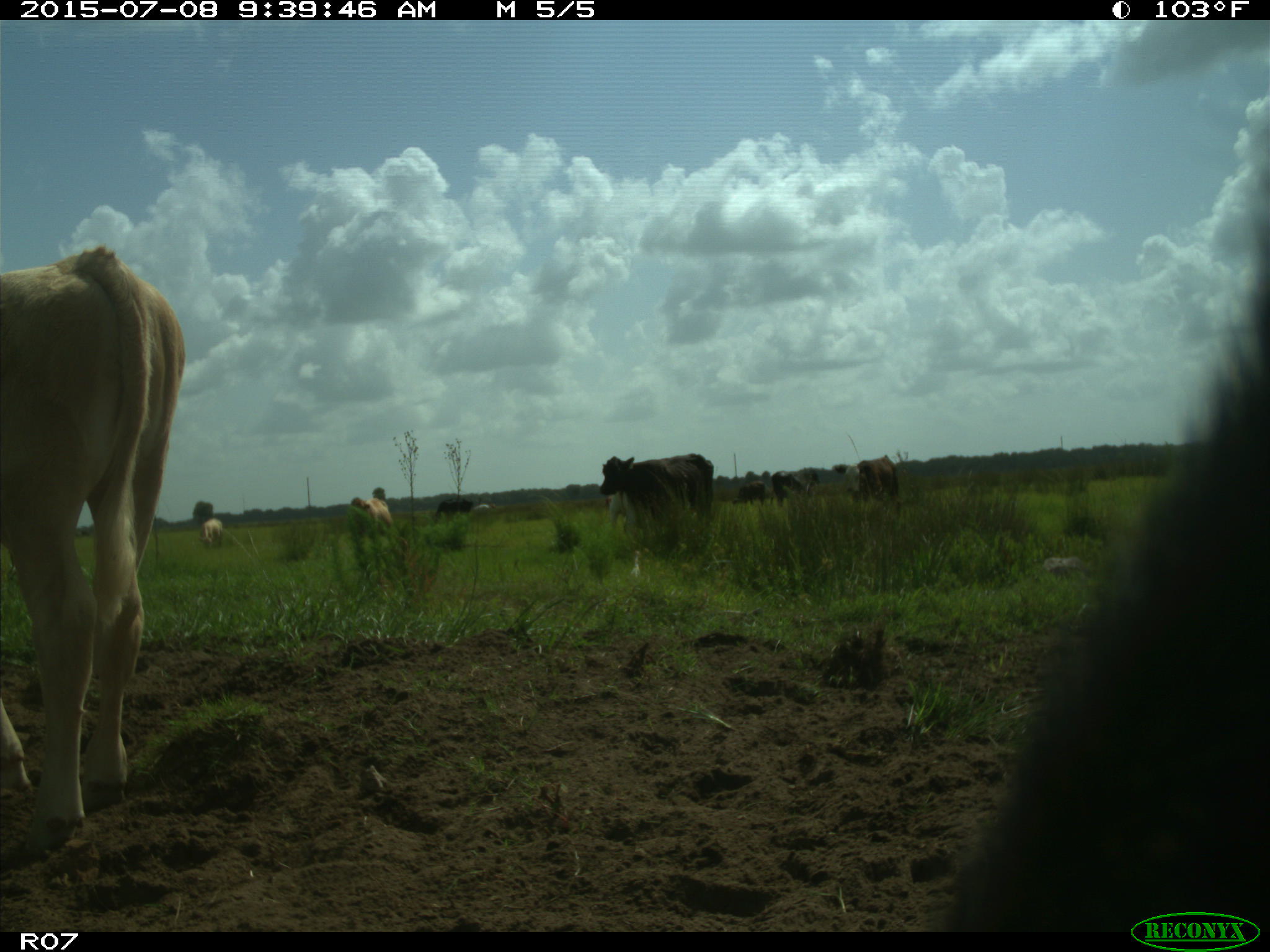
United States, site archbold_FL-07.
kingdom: Animalia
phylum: Chordata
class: Mammalia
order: Artiodactyla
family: Bovidae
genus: Bos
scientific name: Bos taurus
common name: domestic cow